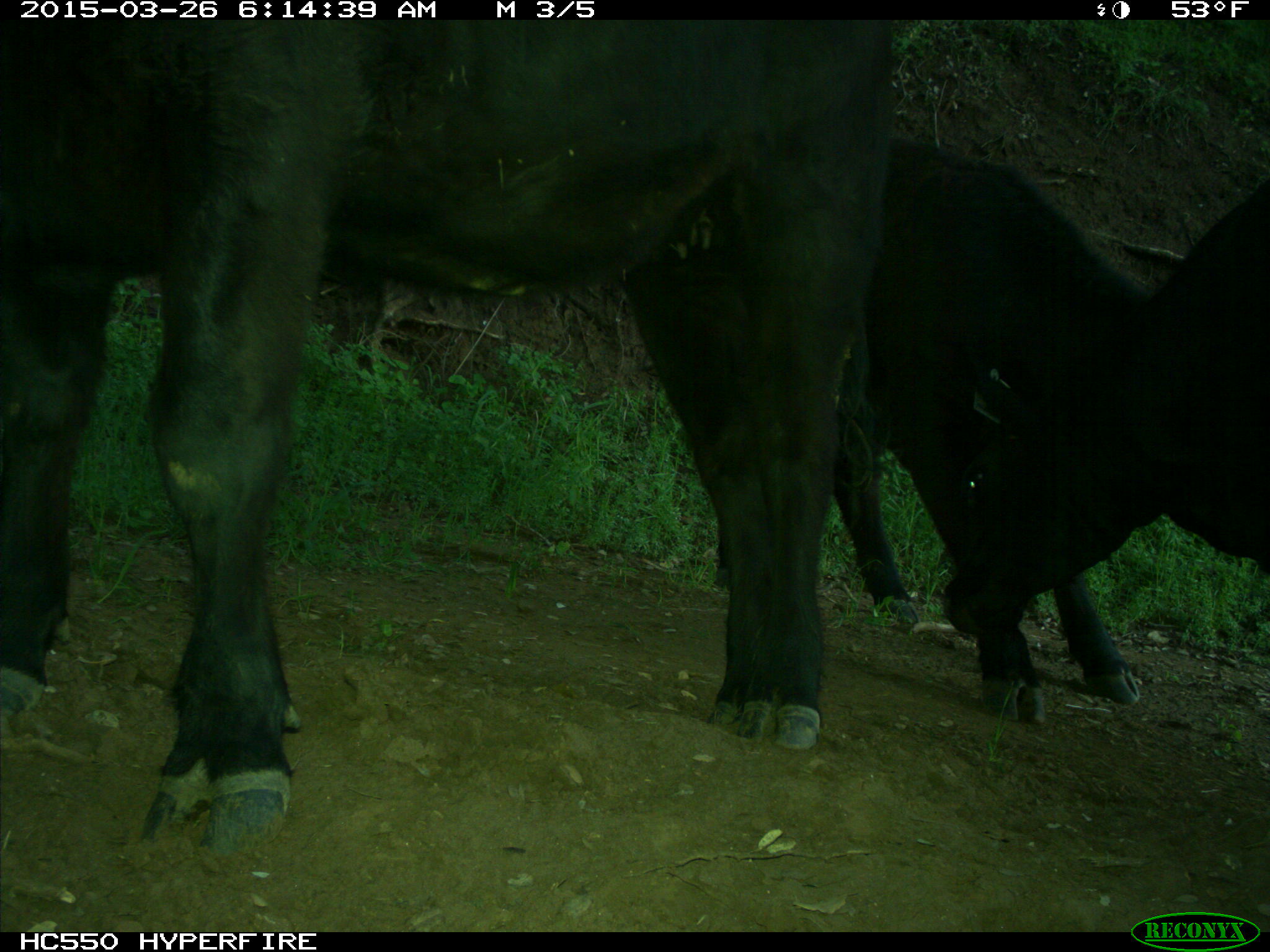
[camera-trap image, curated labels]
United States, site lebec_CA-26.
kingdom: Animalia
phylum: Chordata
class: Mammalia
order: Artiodactyla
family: Bovidae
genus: Bos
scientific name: Bos taurus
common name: domestic cow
Bos taurus (domestic cow).